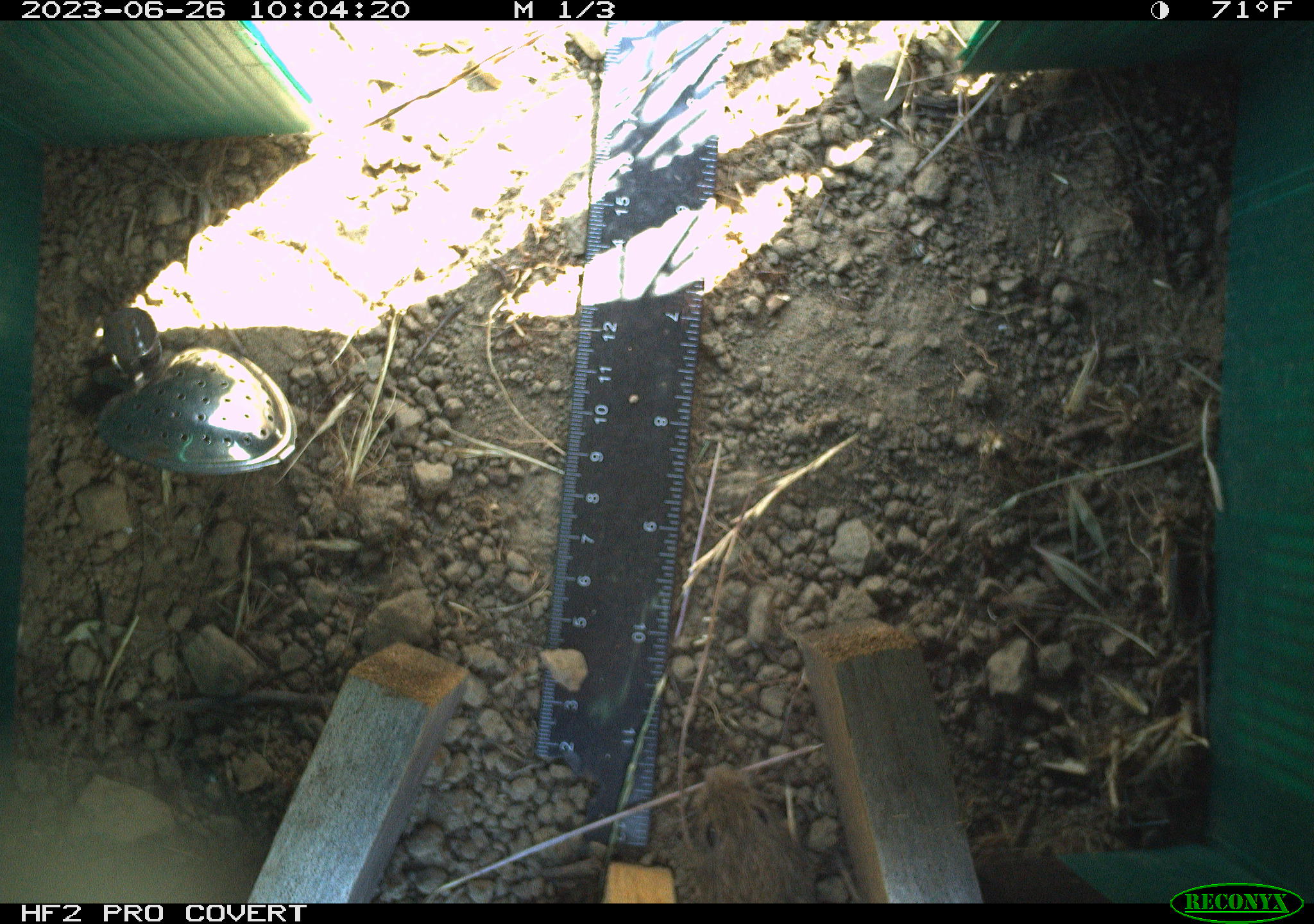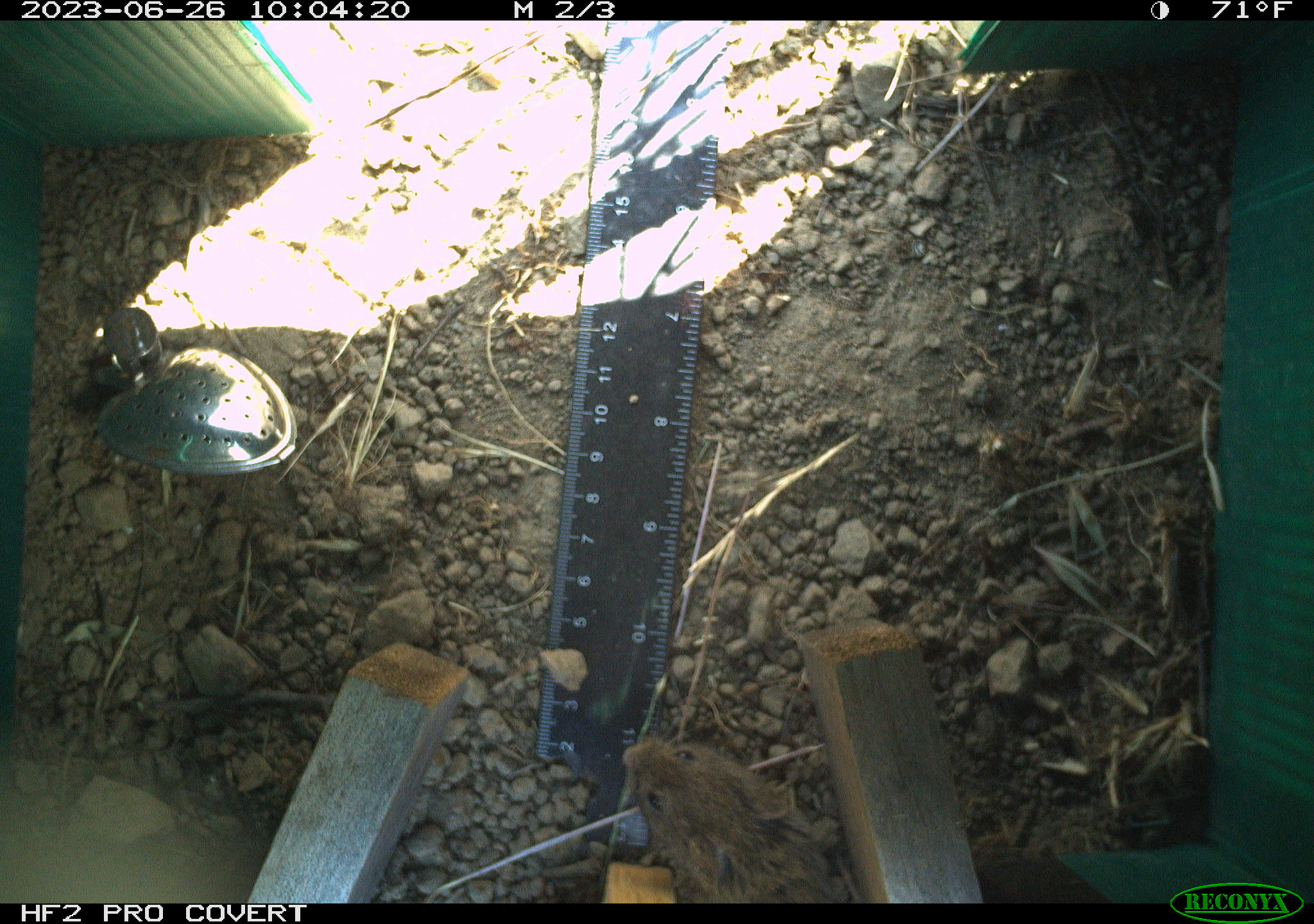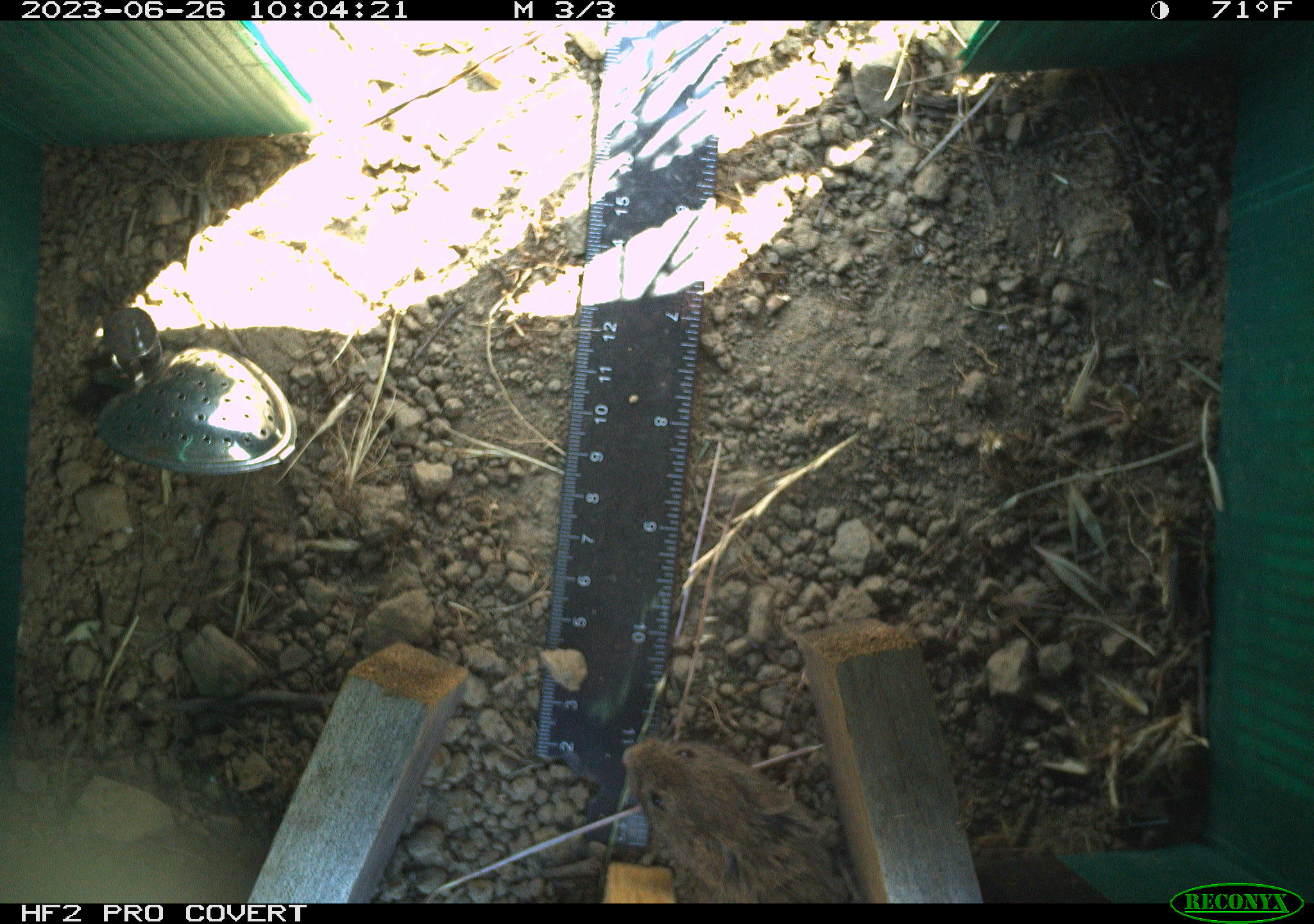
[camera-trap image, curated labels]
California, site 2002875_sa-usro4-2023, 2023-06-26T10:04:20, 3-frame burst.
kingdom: Animalia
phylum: Chordata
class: Mammalia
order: Rodentia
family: Cricetidae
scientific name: Arvicolinae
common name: voles, lemmings, and muskrats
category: arvicolinae subfamily